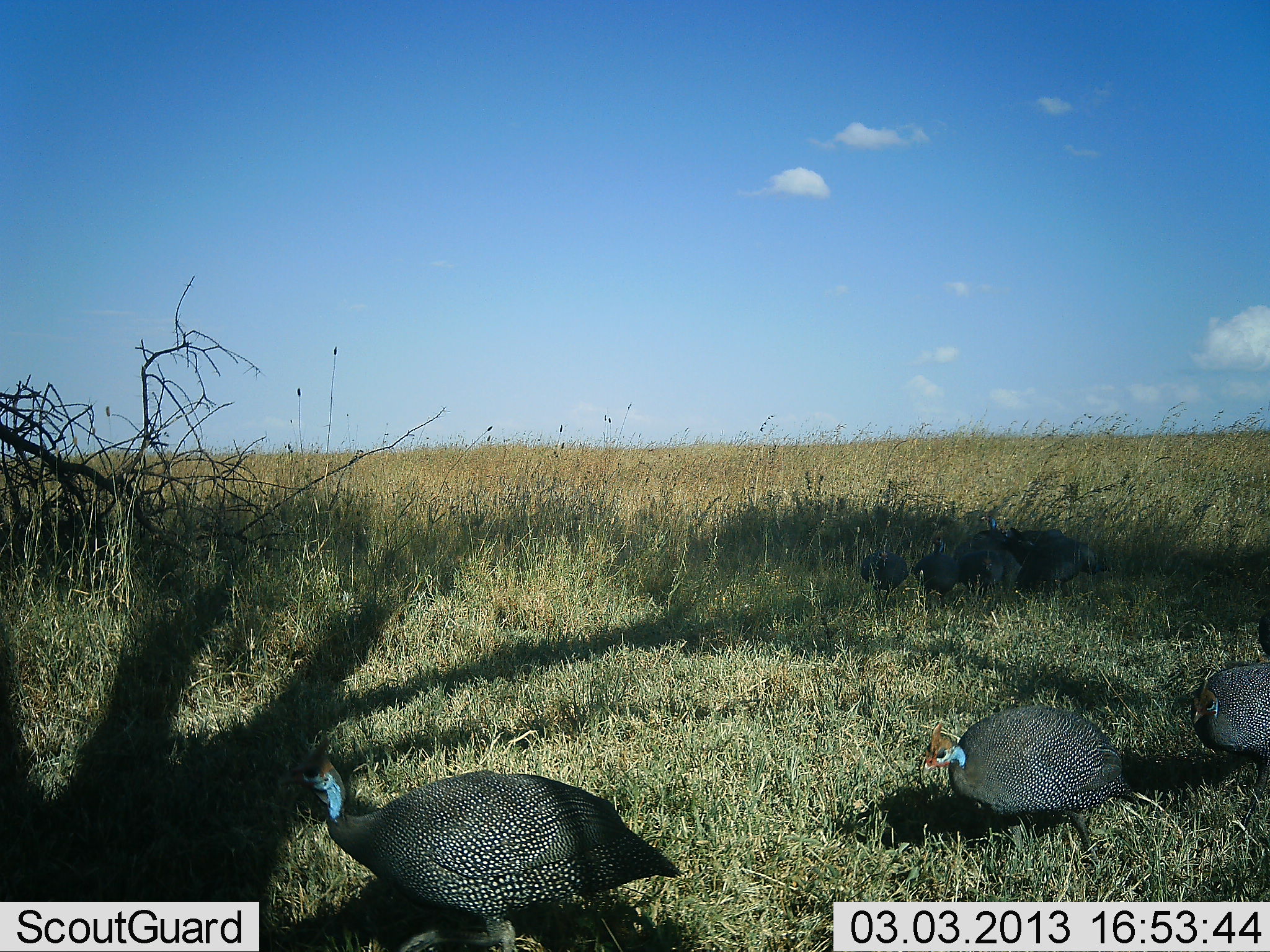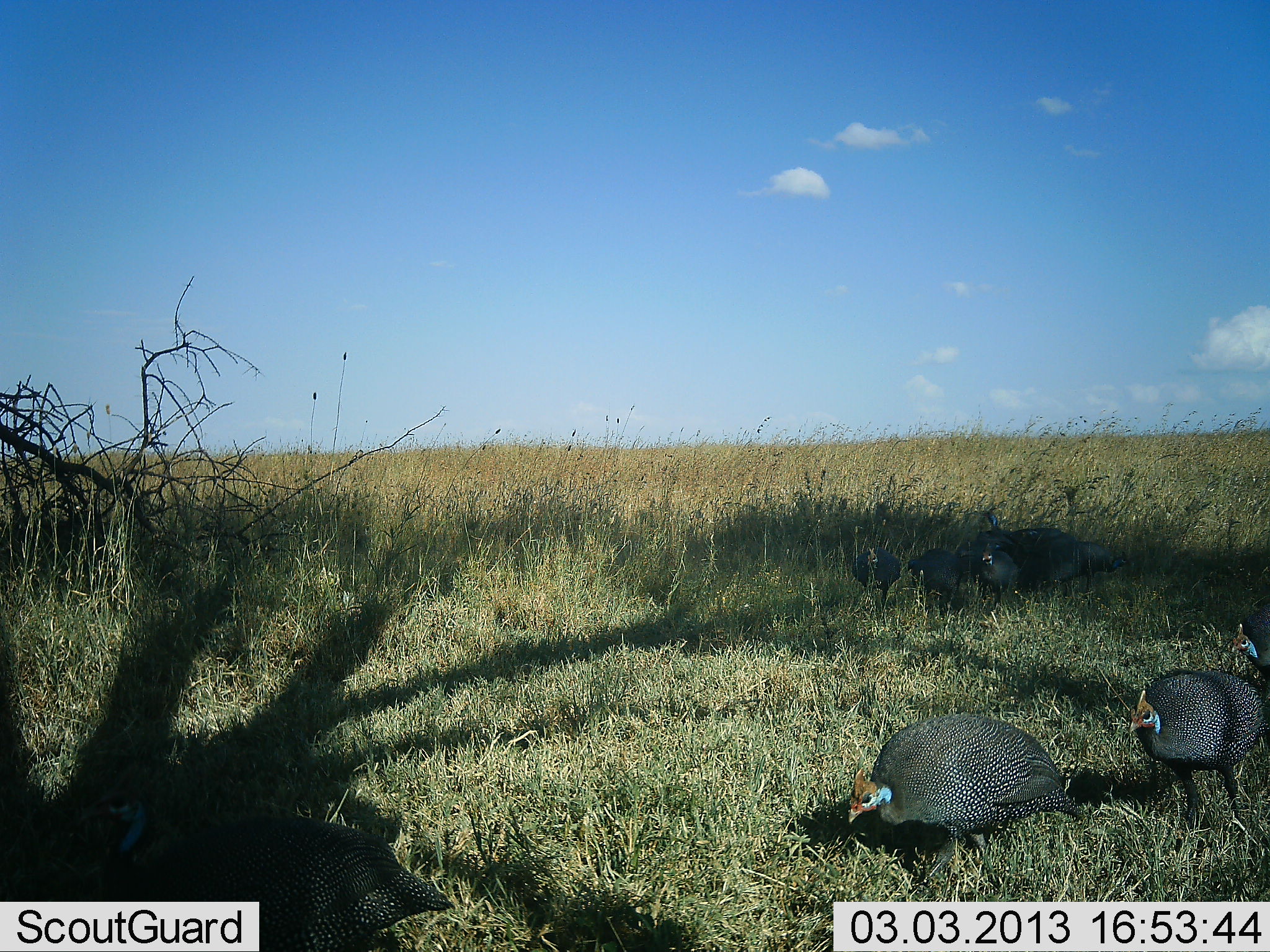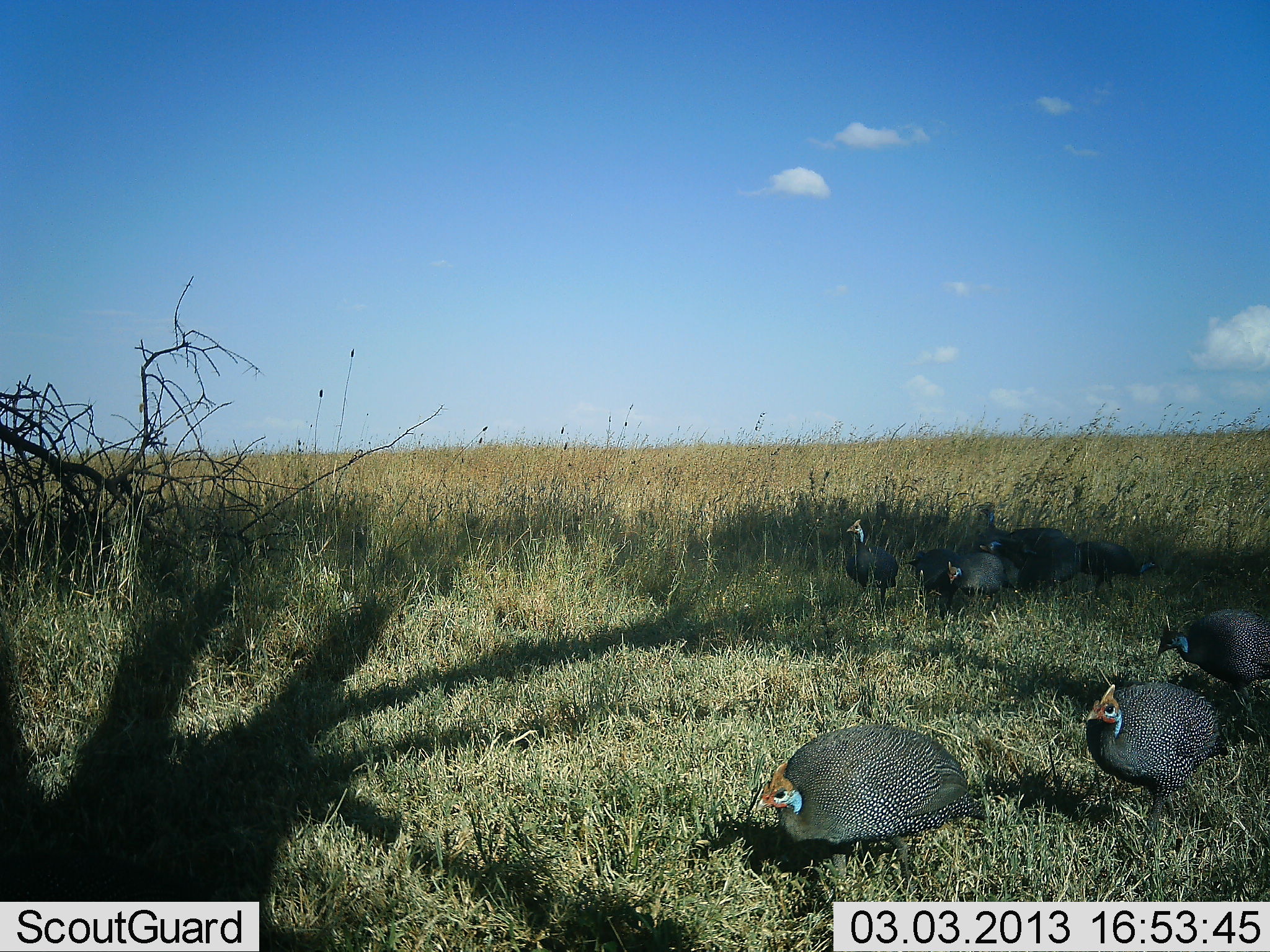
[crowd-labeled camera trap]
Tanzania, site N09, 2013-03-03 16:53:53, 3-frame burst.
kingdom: Animalia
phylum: Chordata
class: Aves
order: Galliformes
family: Numididae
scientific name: Numididae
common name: guinea fowl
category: guineafowl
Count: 9.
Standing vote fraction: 25%.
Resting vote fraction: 0%.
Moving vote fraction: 83%.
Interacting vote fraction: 0%.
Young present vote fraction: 0%.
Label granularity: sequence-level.